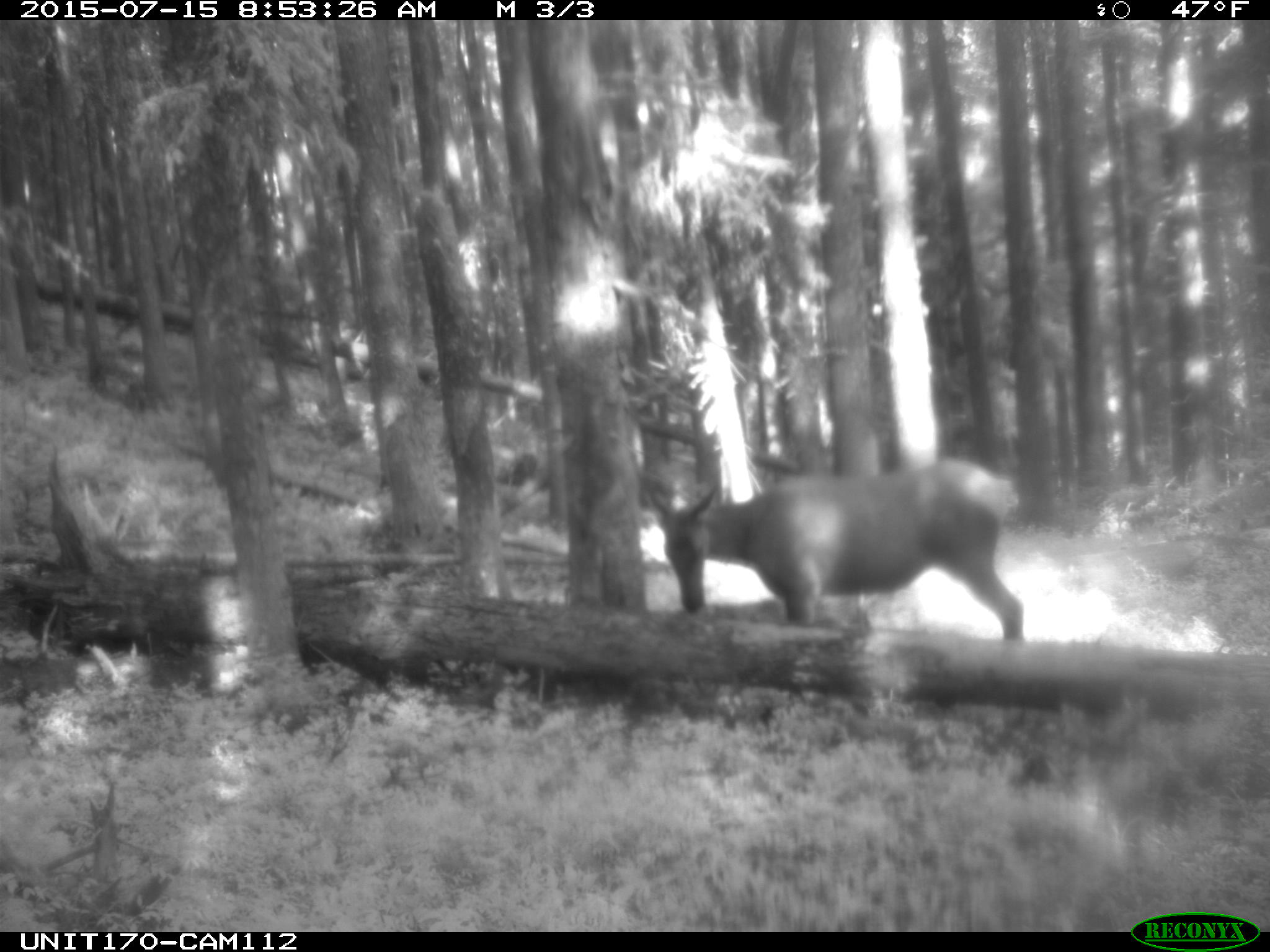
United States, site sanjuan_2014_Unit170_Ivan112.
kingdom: Animalia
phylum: Chordata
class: Mammalia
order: Artiodactyla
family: Cervidae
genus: Cervus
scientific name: Cervus elaphus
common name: red deer